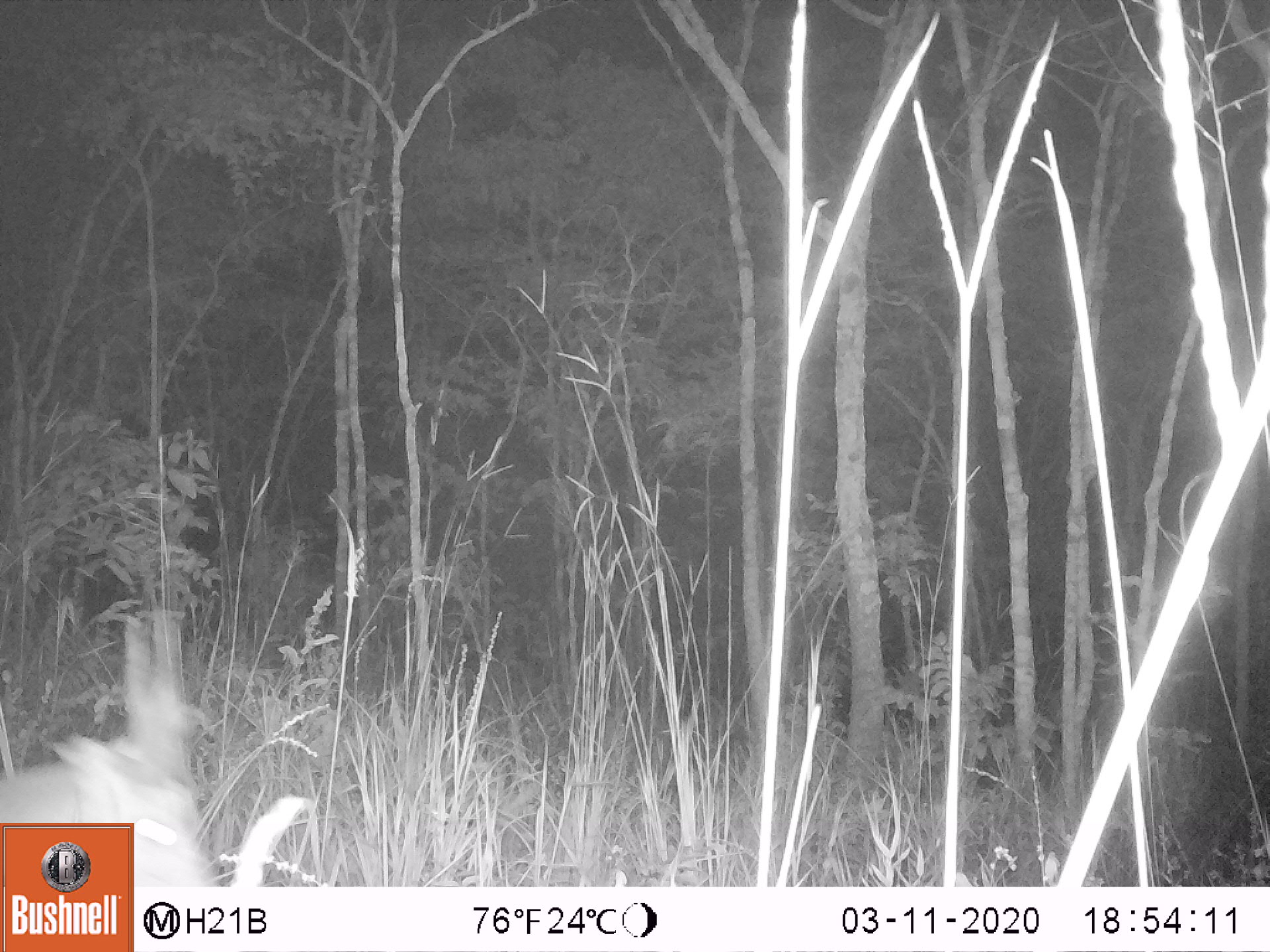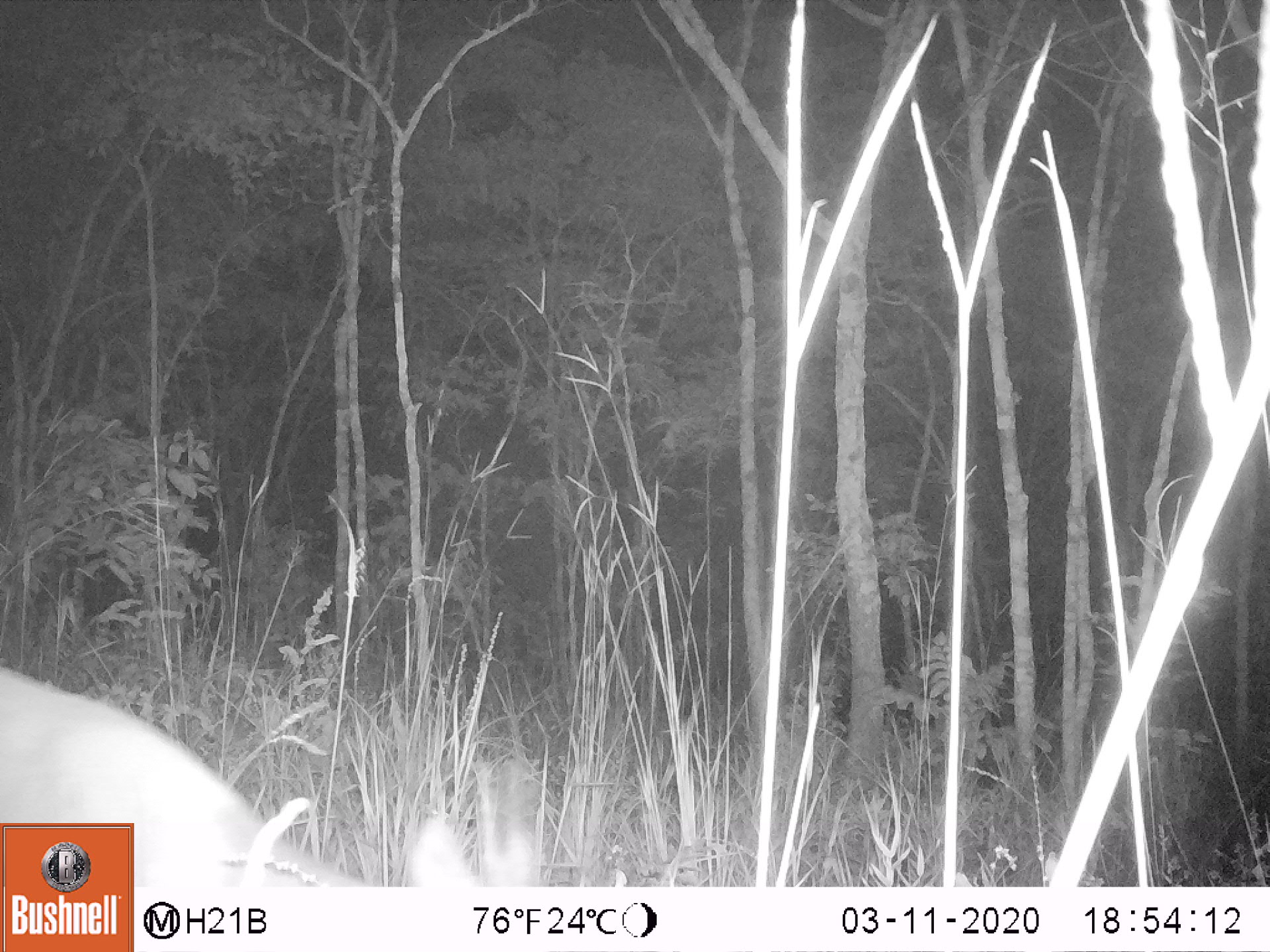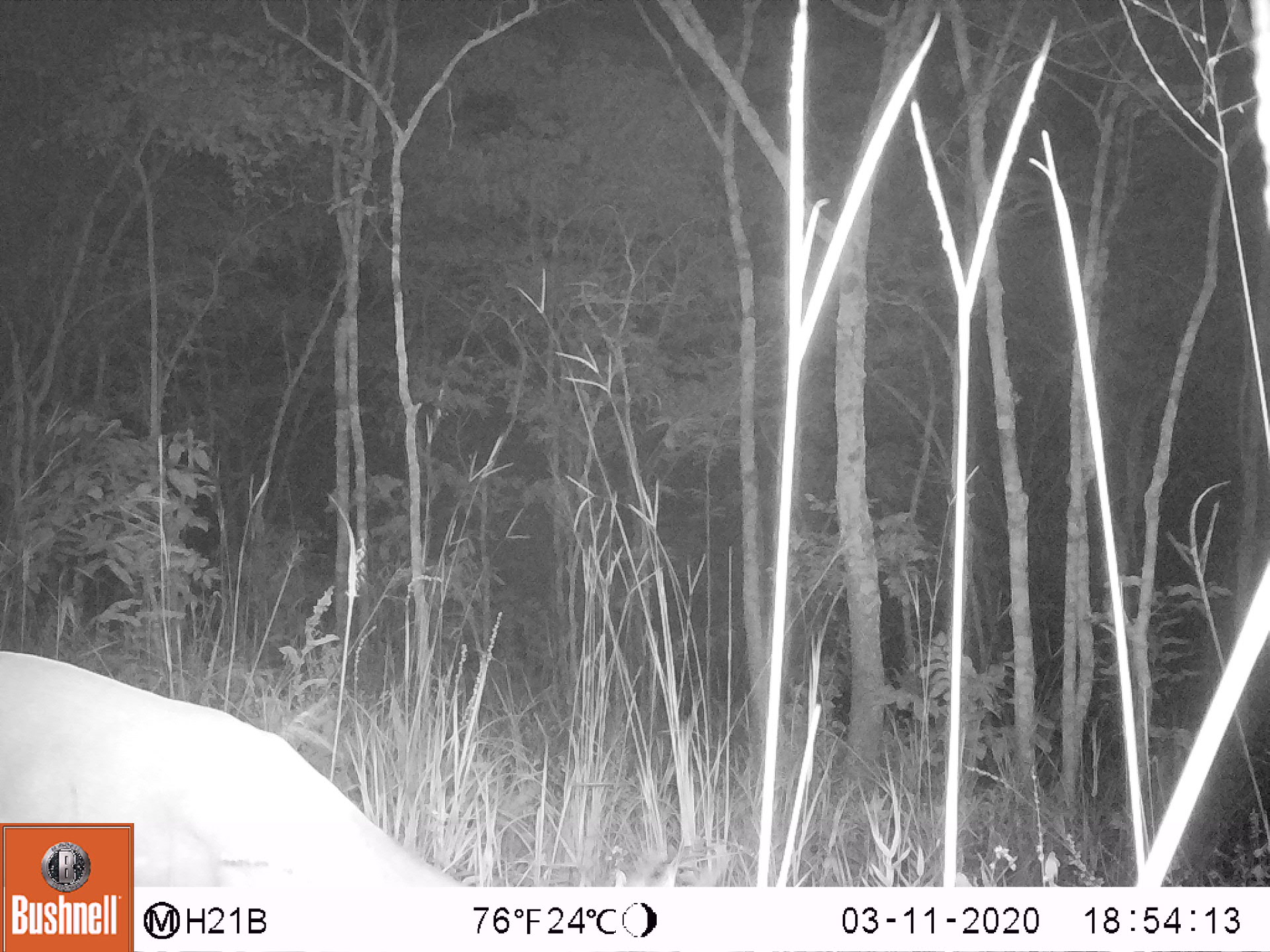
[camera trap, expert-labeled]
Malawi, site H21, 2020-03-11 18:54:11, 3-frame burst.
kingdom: Animalia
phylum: Chordata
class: Mammalia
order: Artiodactyla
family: Bovidae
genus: Tragelaphus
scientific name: Tragelaphus sylvaticus sylvaticus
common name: cape bushbuck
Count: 1.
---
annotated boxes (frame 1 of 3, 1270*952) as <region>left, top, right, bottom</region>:
cape bushbuck: <region>2, 607, 194, 816</region>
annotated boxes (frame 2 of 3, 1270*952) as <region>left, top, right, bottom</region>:
cape bushbuck: <region>133, 718, 553, 888</region>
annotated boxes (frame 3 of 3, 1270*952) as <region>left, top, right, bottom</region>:
cape bushbuck: <region>138, 698, 483, 880</region>